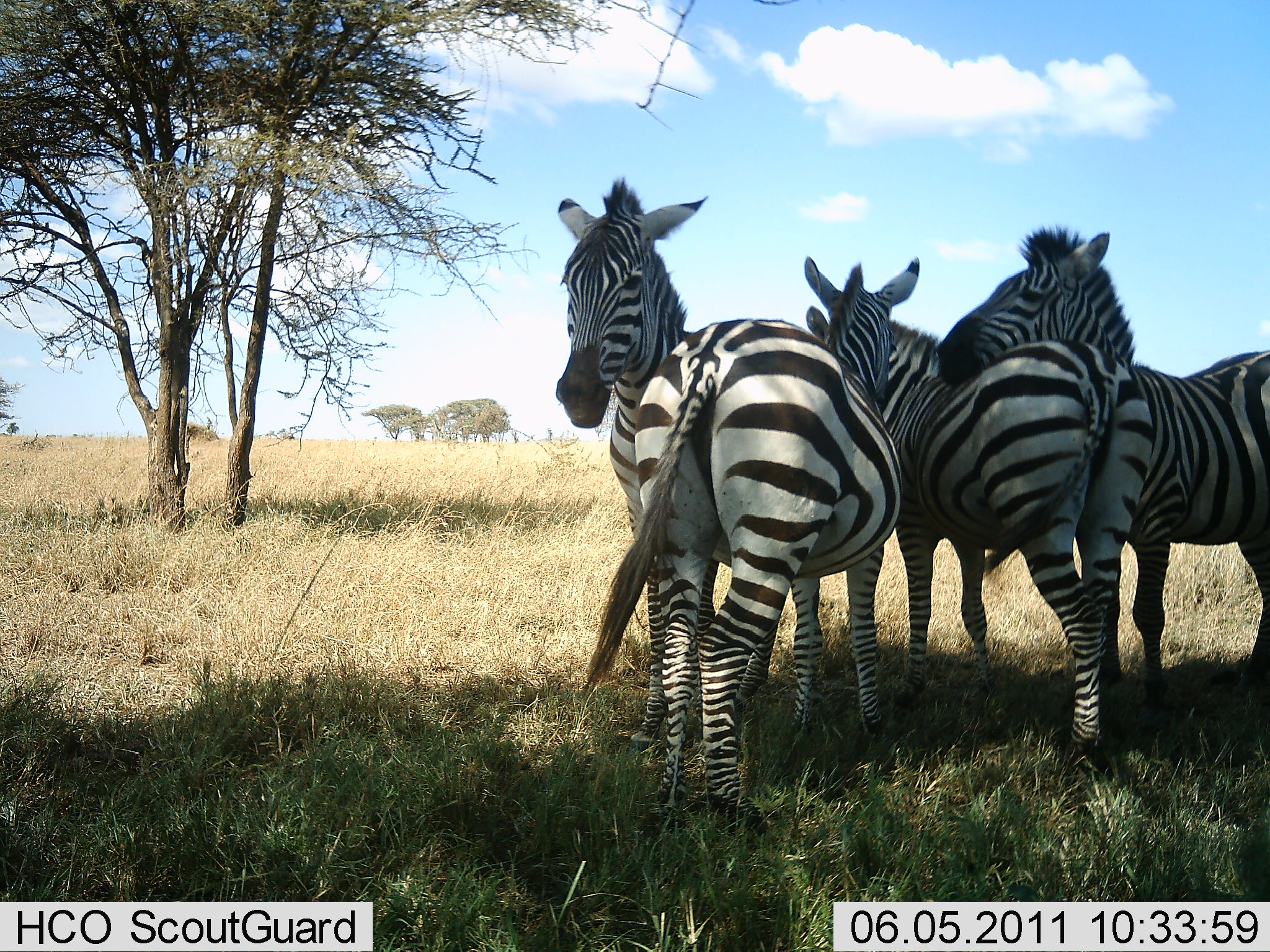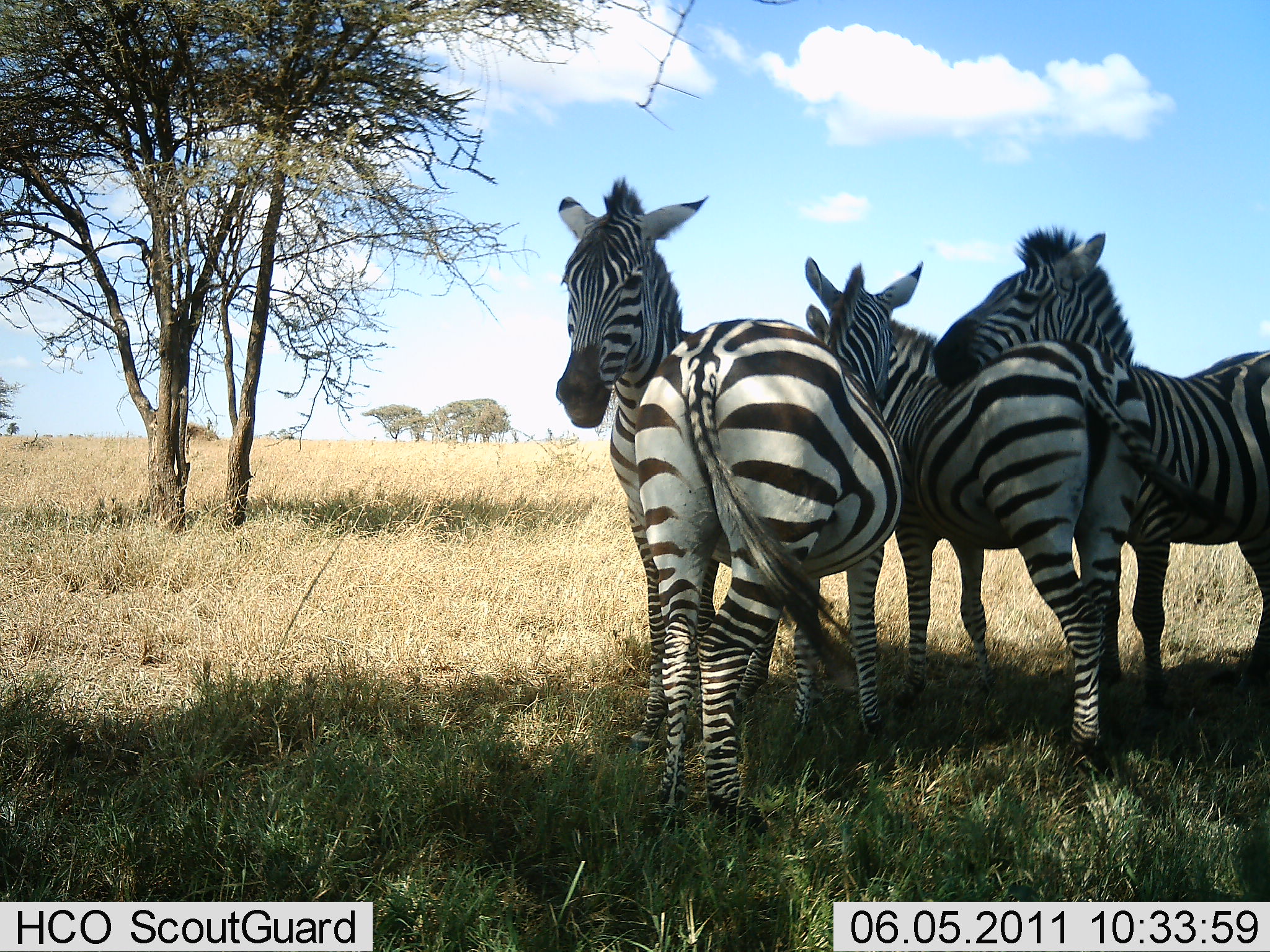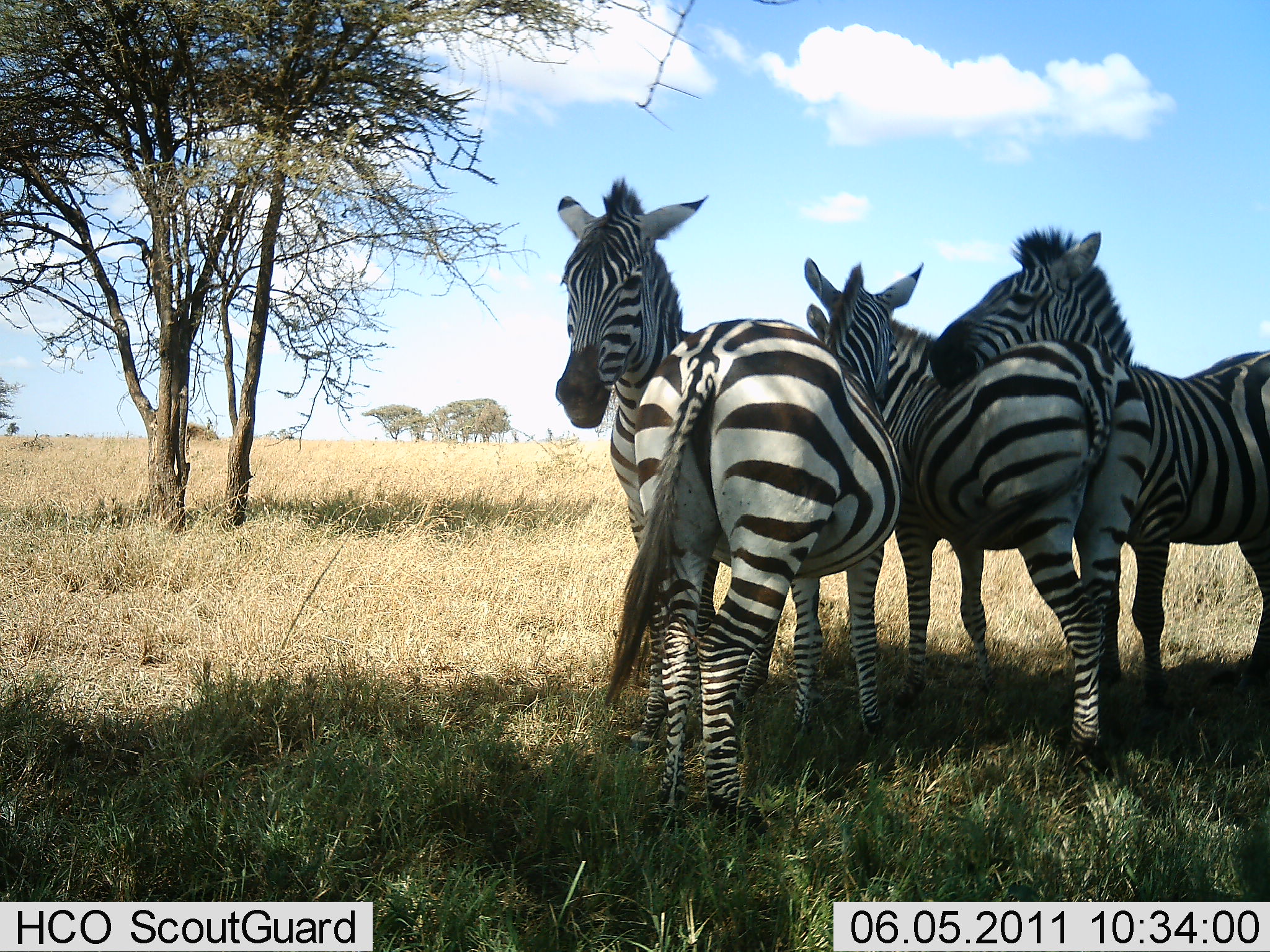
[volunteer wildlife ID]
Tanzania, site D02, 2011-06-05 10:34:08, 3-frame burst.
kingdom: Animalia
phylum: Chordata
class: Mammalia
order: Perissodactyla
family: Equidae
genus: Equus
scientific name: Equus quagga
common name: plains zebra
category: zebra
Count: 4.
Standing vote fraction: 75%.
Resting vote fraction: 8%.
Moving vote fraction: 0%.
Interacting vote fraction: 92%.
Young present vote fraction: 0%.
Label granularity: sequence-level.